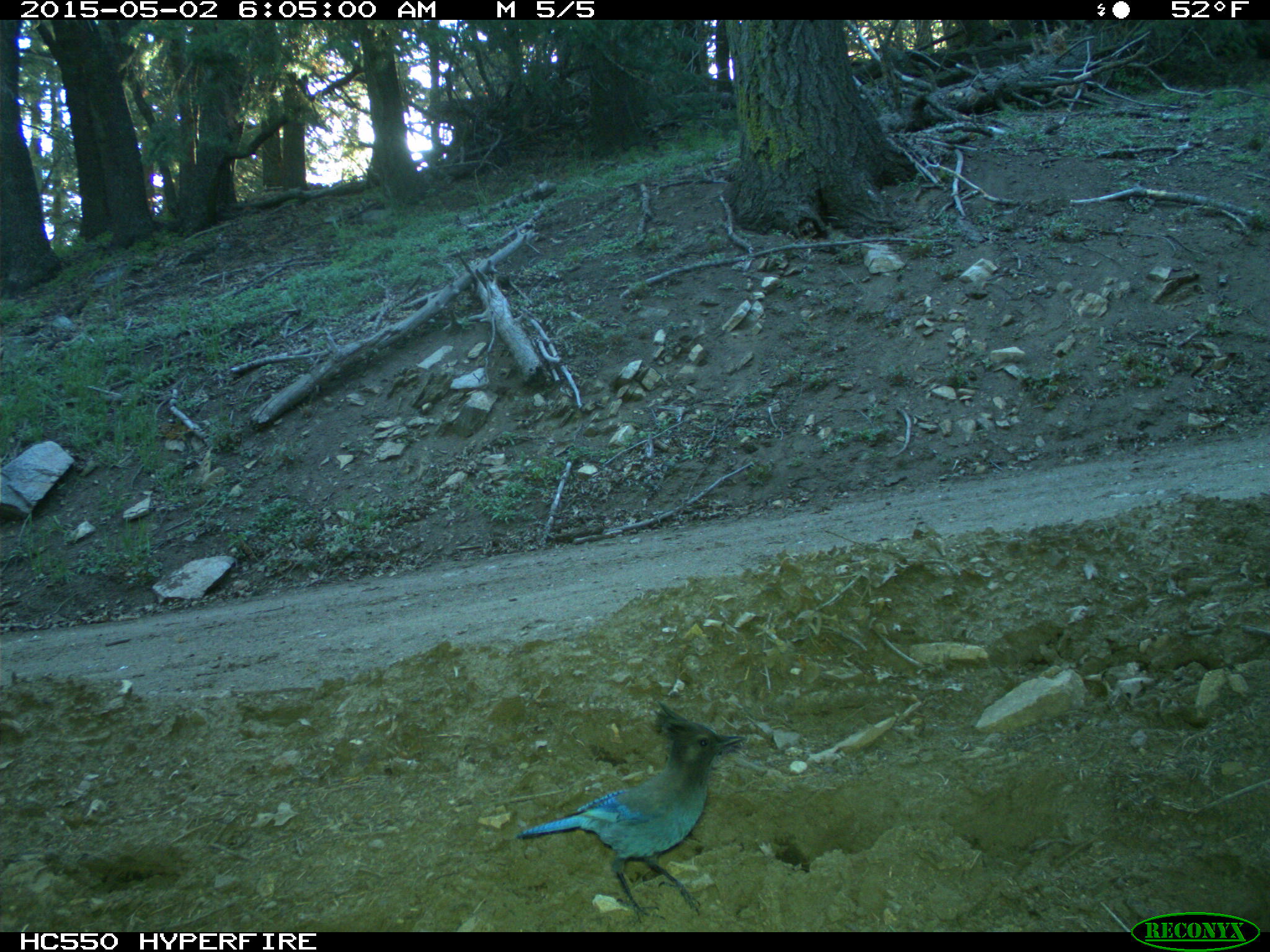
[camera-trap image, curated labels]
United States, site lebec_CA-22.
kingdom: Animalia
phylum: Chordata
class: Aves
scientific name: Aves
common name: birds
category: unidentified bird